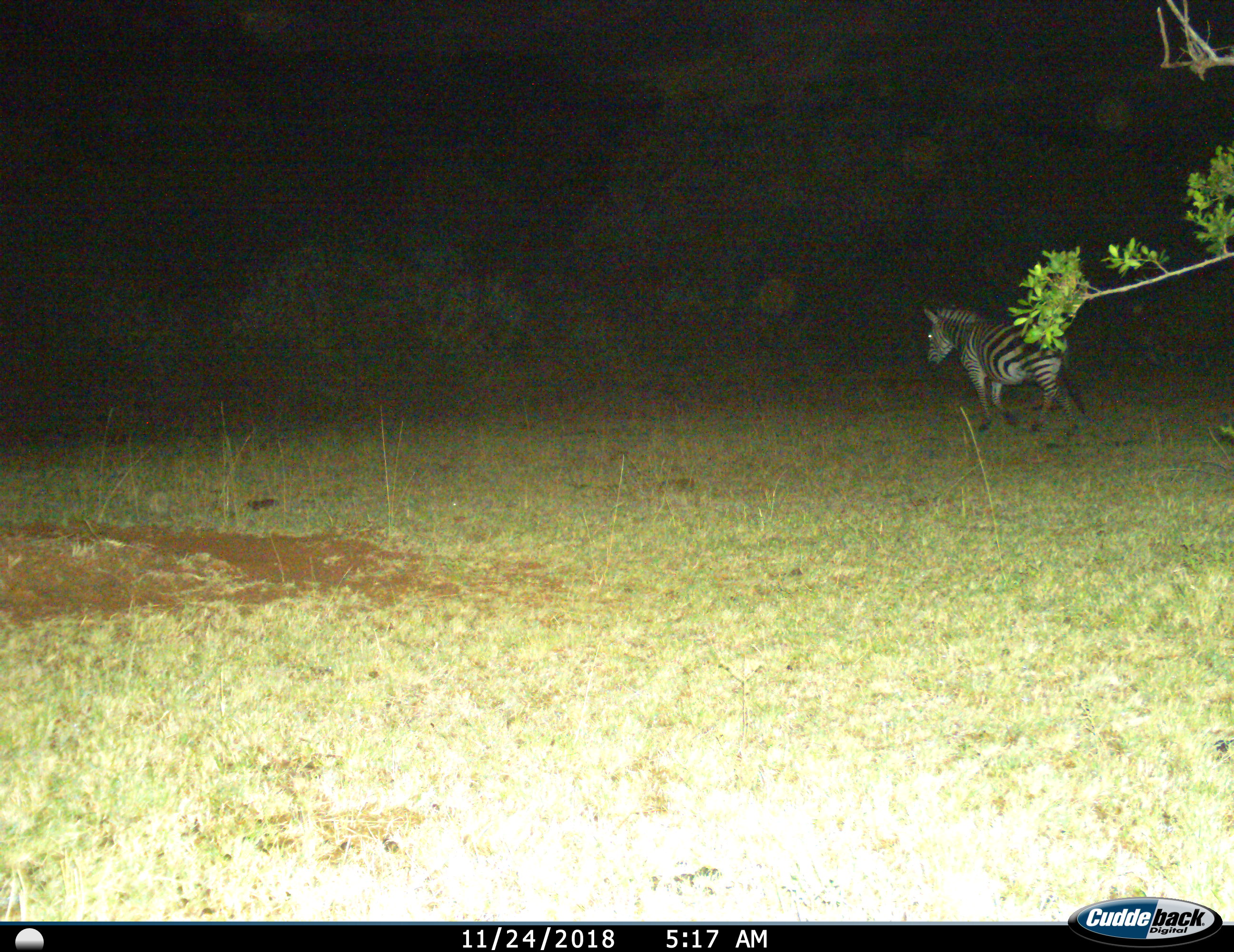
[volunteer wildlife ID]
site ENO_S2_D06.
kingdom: Animalia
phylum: Chordata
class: Mammalia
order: Perissodactyla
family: Equidae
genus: Equus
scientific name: Equus quagga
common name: plains zebra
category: zebraplains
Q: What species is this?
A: Zebraplains (plains zebra) (Equus quagga).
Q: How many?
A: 1.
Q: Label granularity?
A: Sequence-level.